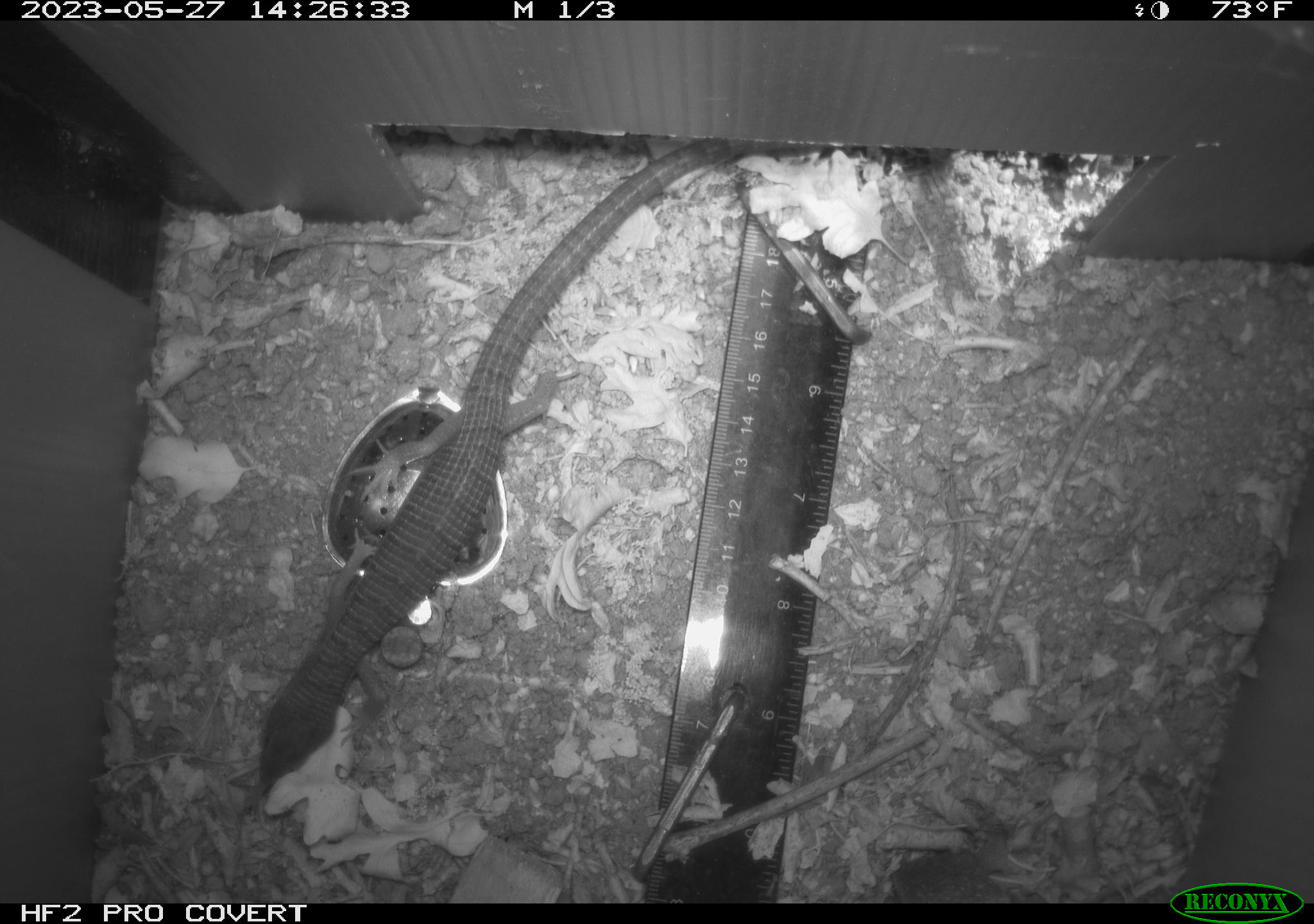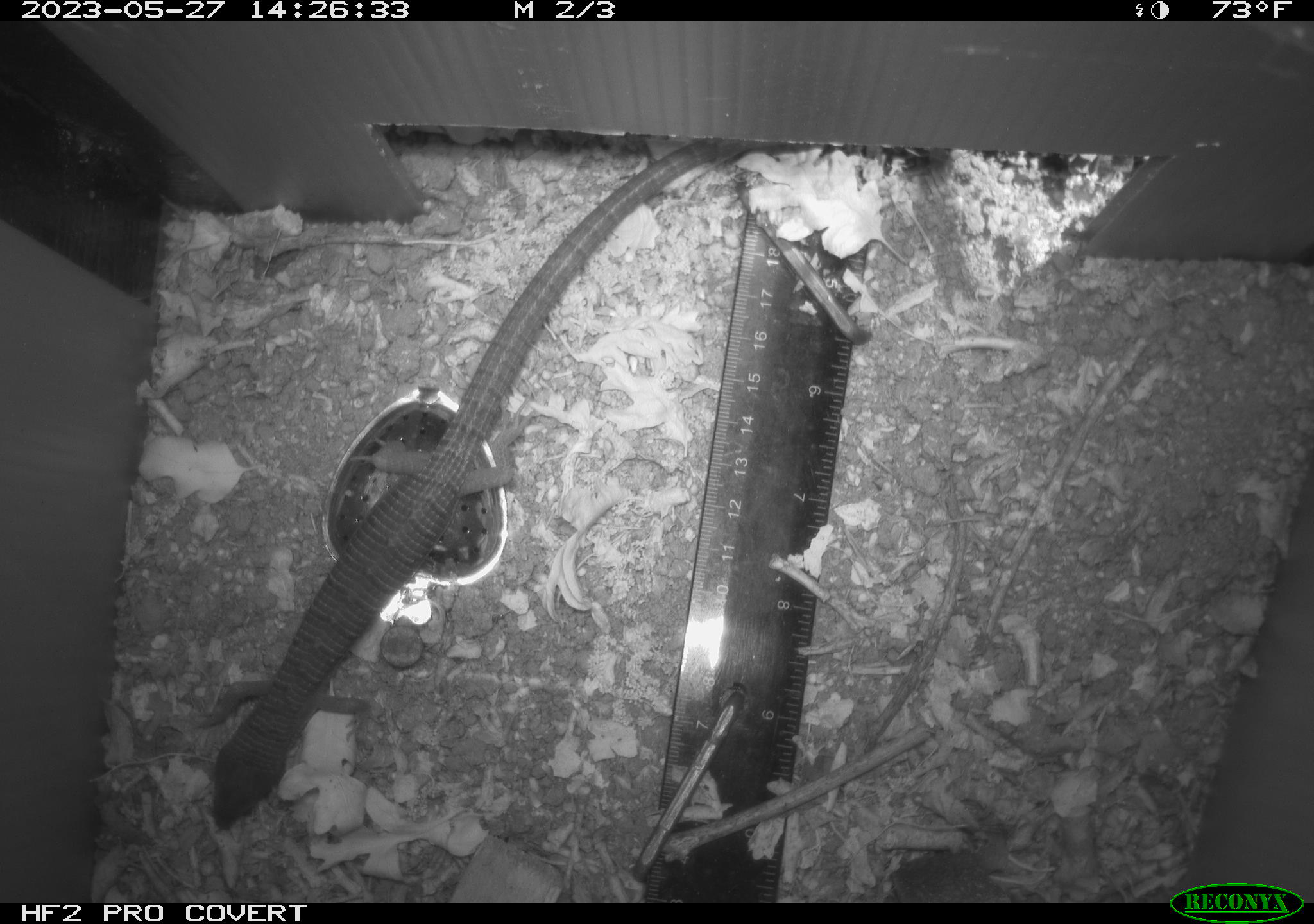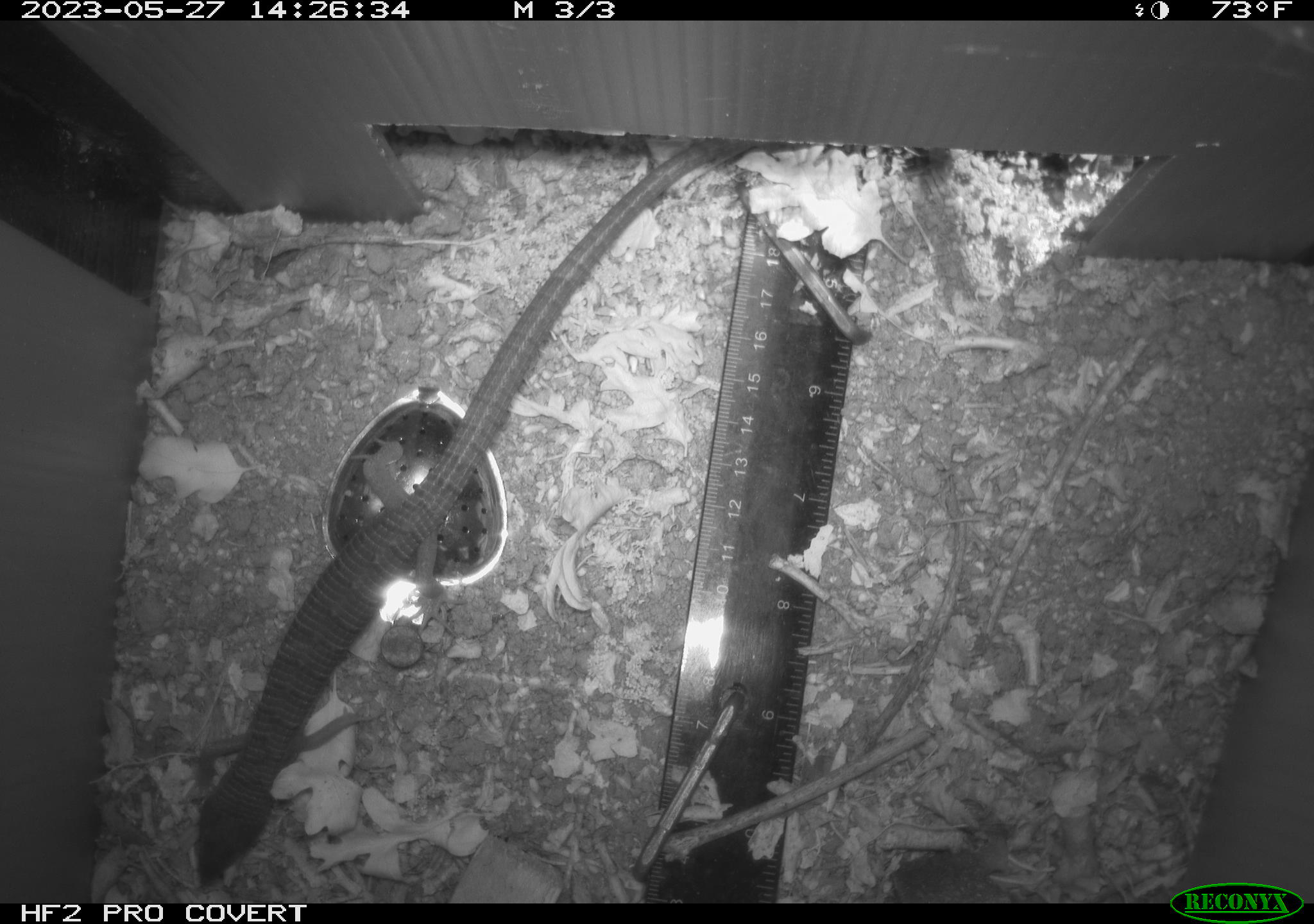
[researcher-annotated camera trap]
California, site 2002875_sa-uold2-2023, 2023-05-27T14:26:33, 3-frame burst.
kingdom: Animalia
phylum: Chordata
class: Reptilia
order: Squamata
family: Anguidae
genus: Elgaria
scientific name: Elgaria multicarinata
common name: southern alligator lizard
Southern alligator lizard (Elgaria multicarinata).